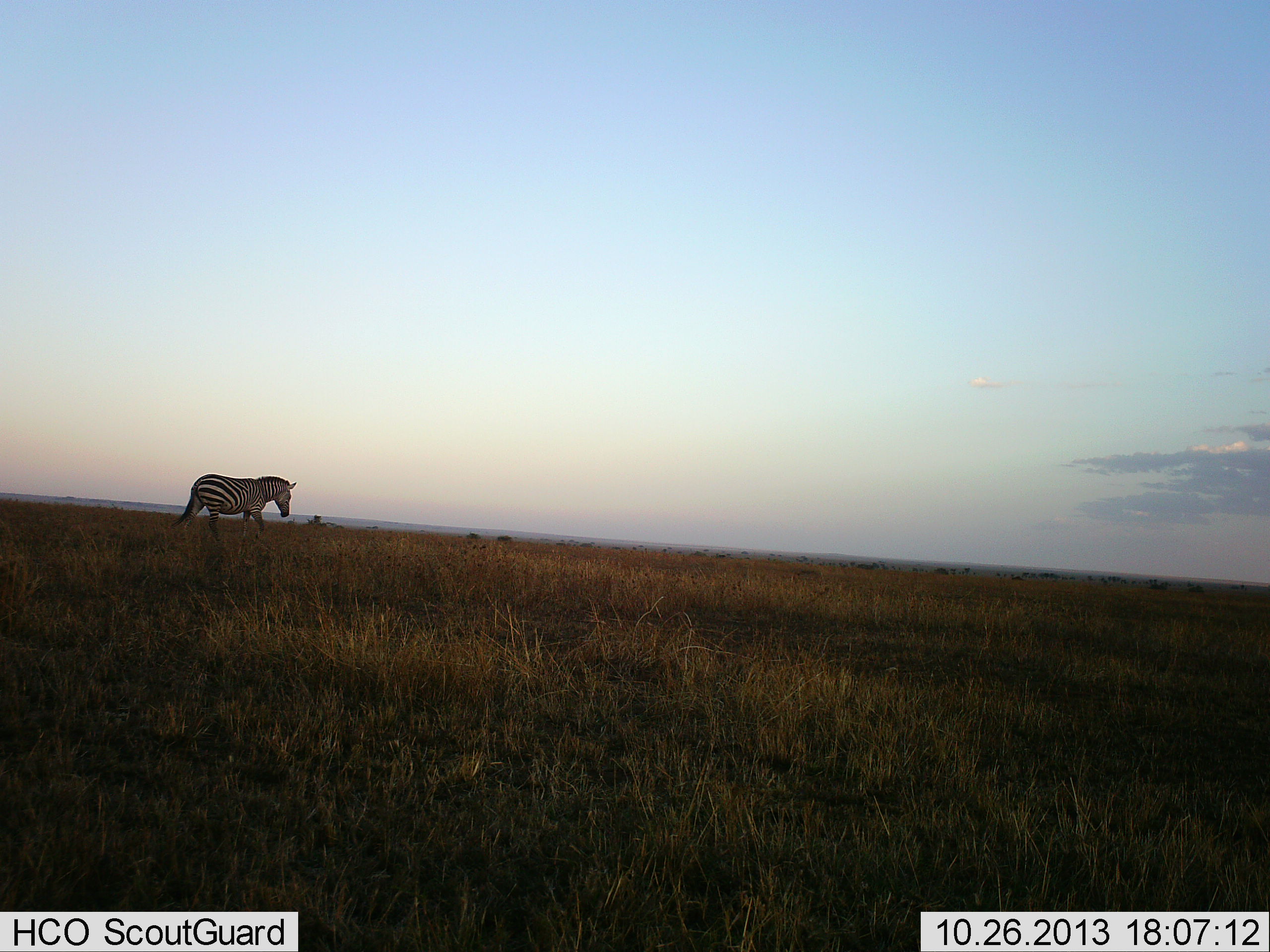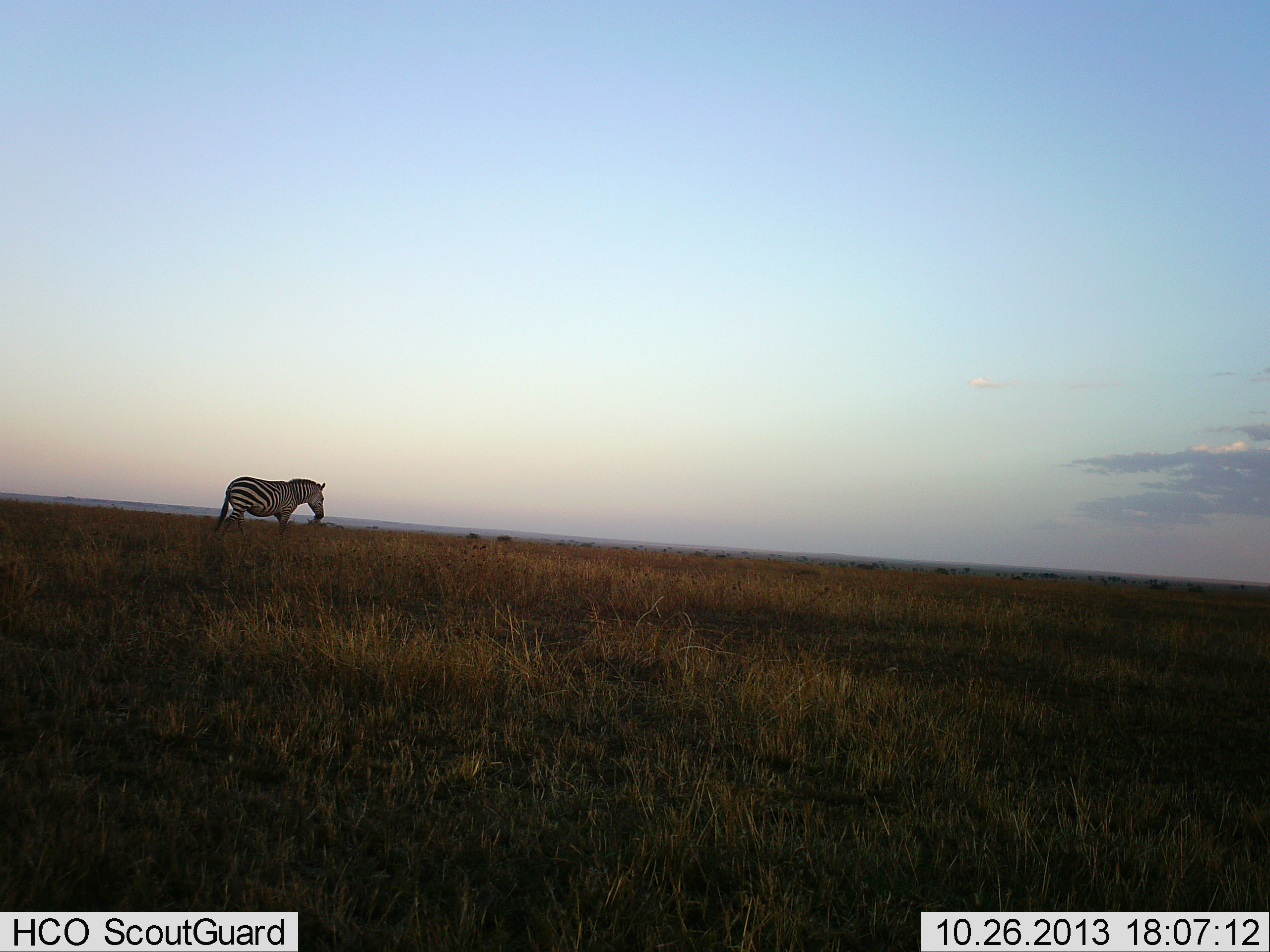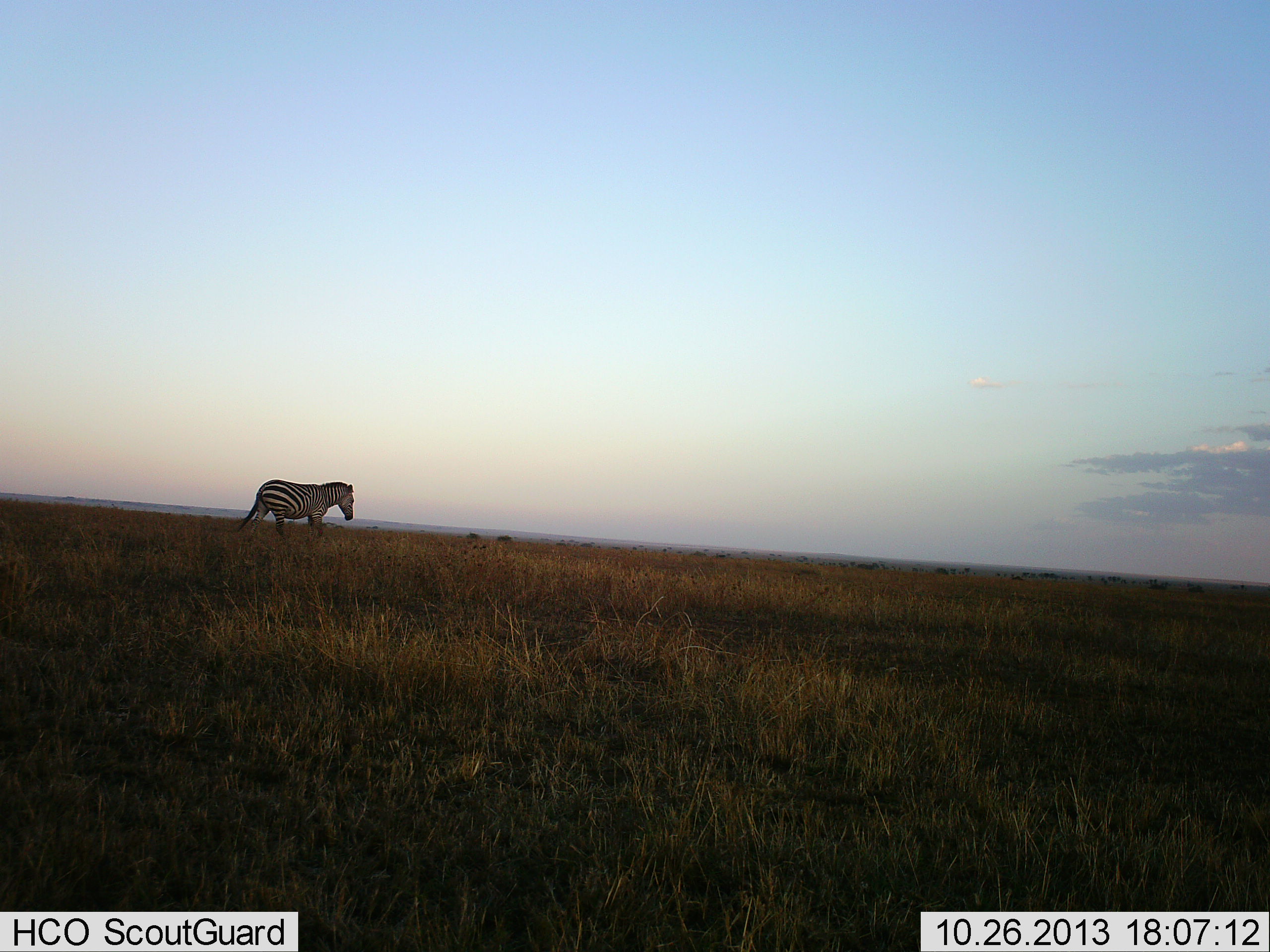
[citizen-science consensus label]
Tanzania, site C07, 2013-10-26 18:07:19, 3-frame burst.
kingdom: Animalia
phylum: Chordata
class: Mammalia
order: Perissodactyla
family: Equidae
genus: Equus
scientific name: Equus quagga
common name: plains zebra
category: zebra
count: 1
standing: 17%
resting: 2%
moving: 85%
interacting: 0%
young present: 0%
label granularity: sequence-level